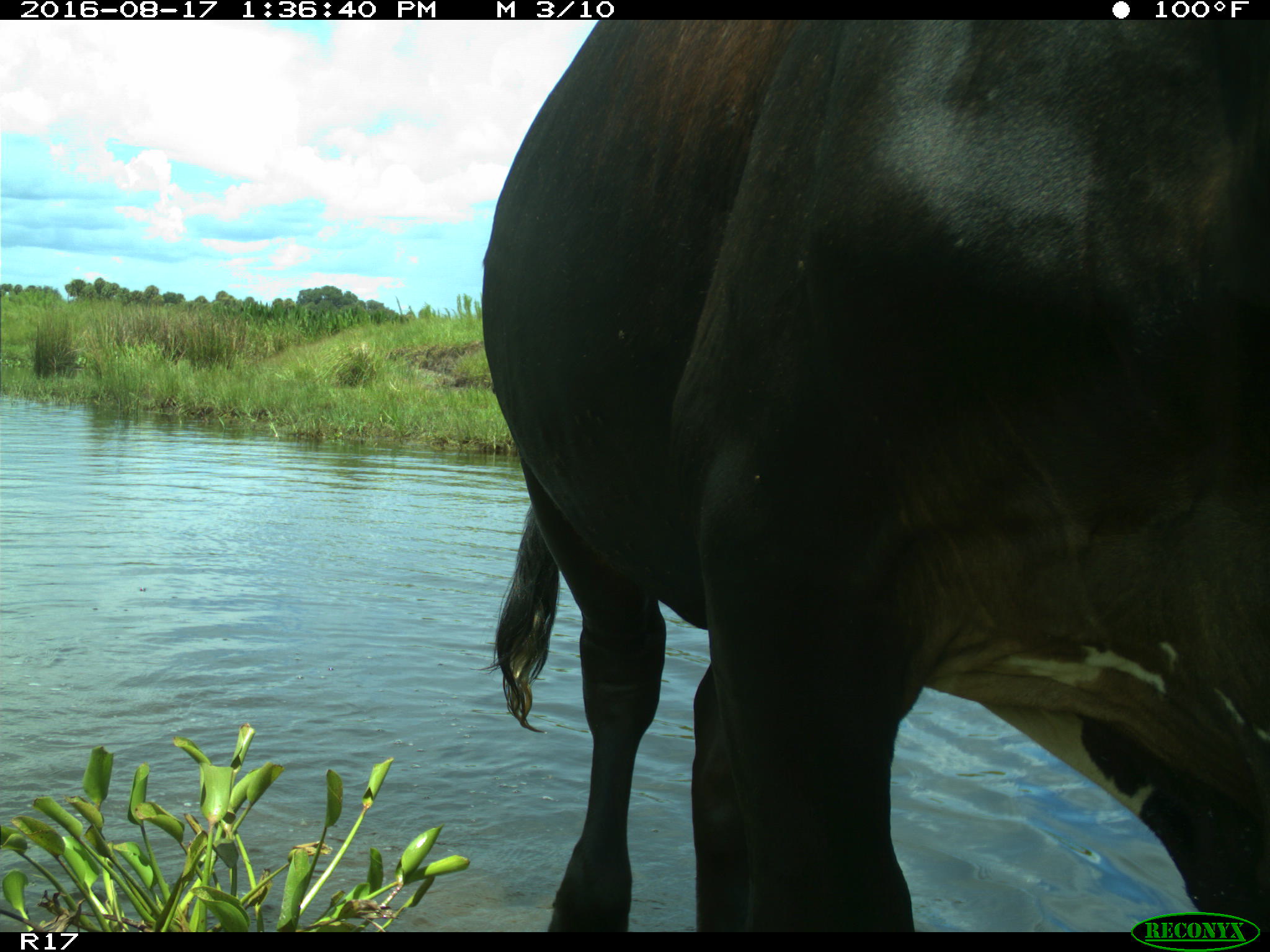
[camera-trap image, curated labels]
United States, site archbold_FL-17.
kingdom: Animalia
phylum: Chordata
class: Mammalia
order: Artiodactyla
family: Bovidae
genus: Bos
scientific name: Bos taurus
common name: domestic cow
Bos taurus (domestic cow).